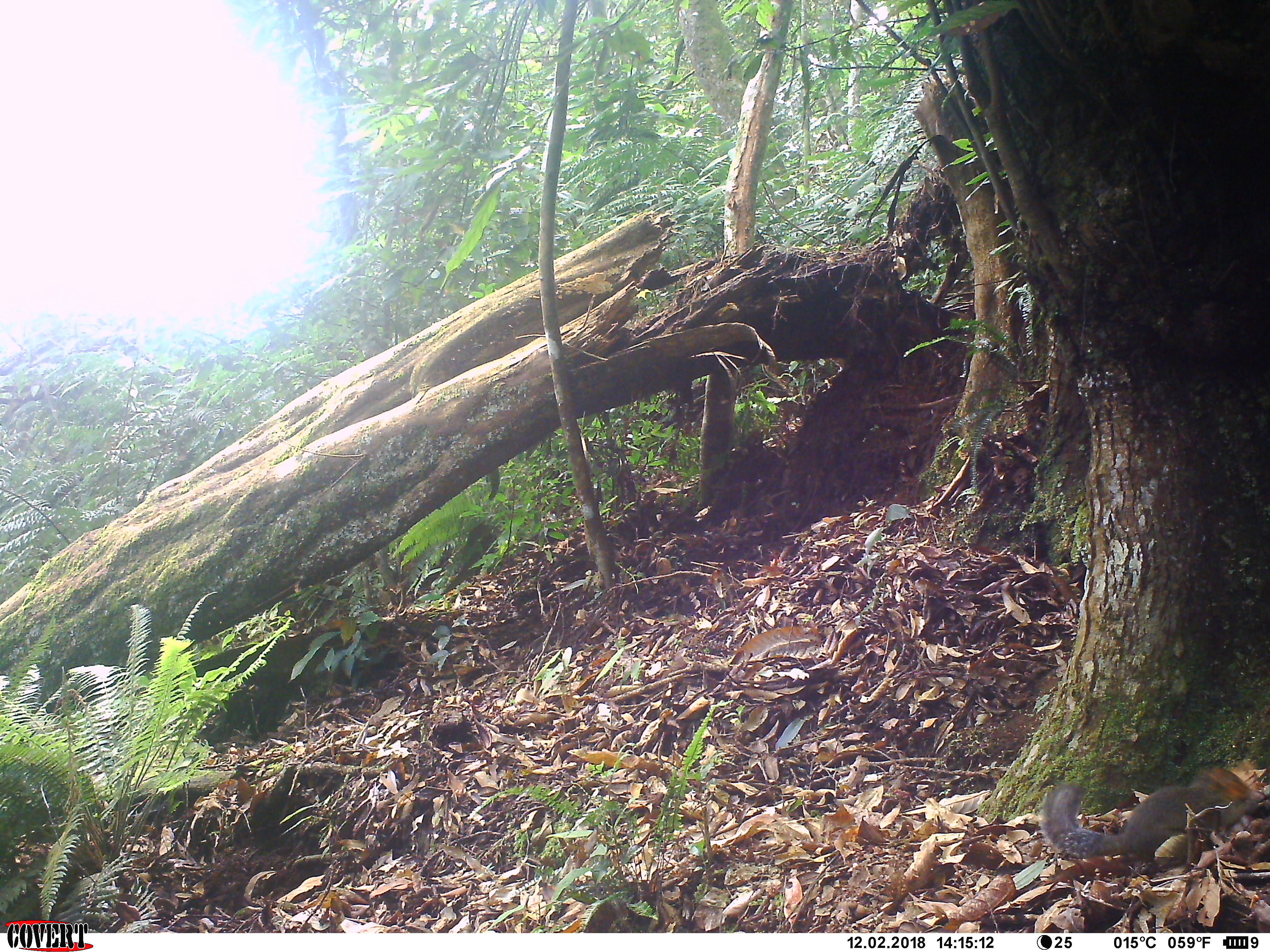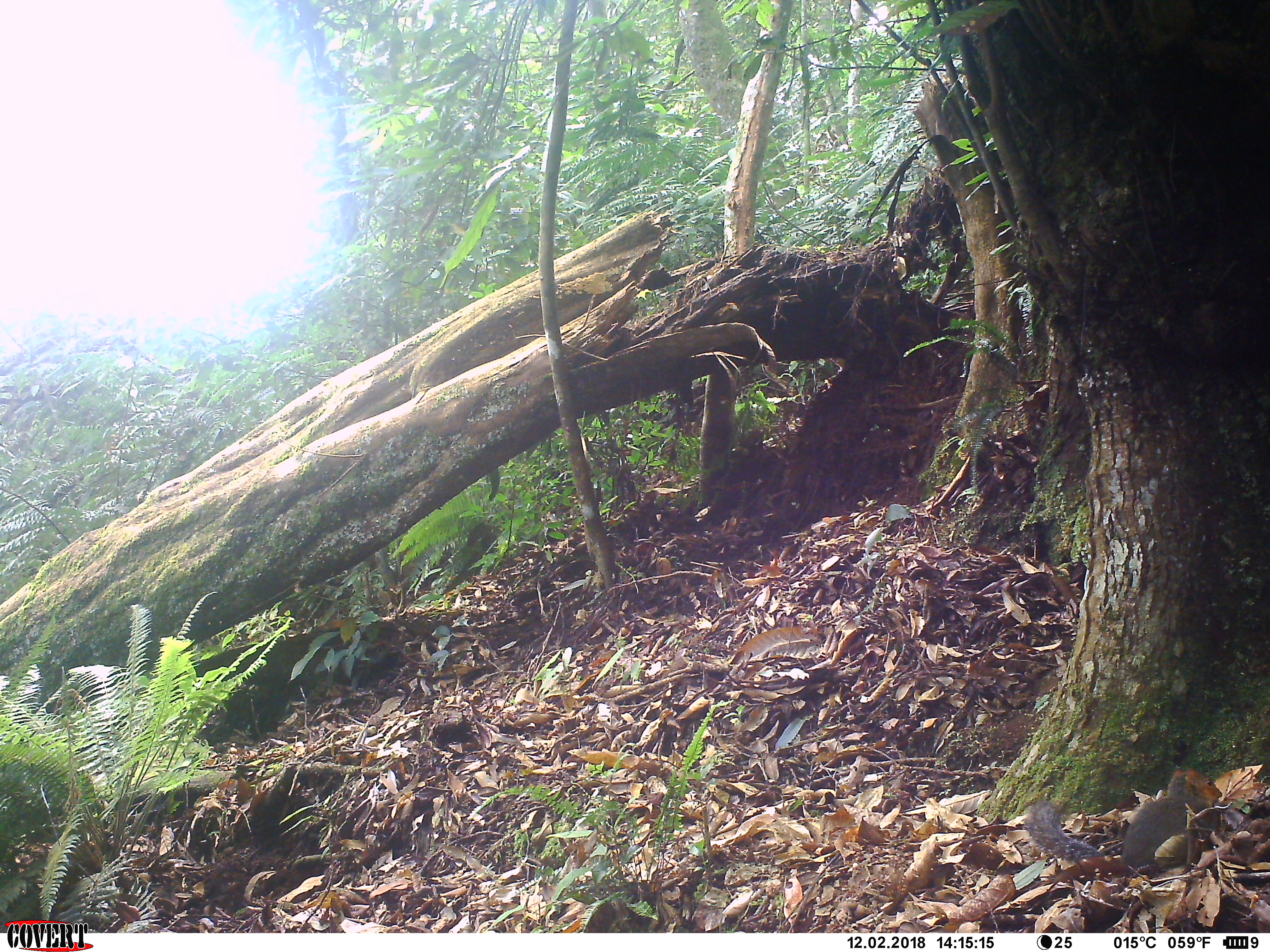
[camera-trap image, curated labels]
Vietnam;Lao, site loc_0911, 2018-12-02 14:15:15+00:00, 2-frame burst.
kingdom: Animalia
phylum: Chordata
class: Mammalia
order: Rodentia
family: Sciuridae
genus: Dremomys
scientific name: Dremomys rufigenis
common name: red-cheeked squirrel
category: red cheeked squirrel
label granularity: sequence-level